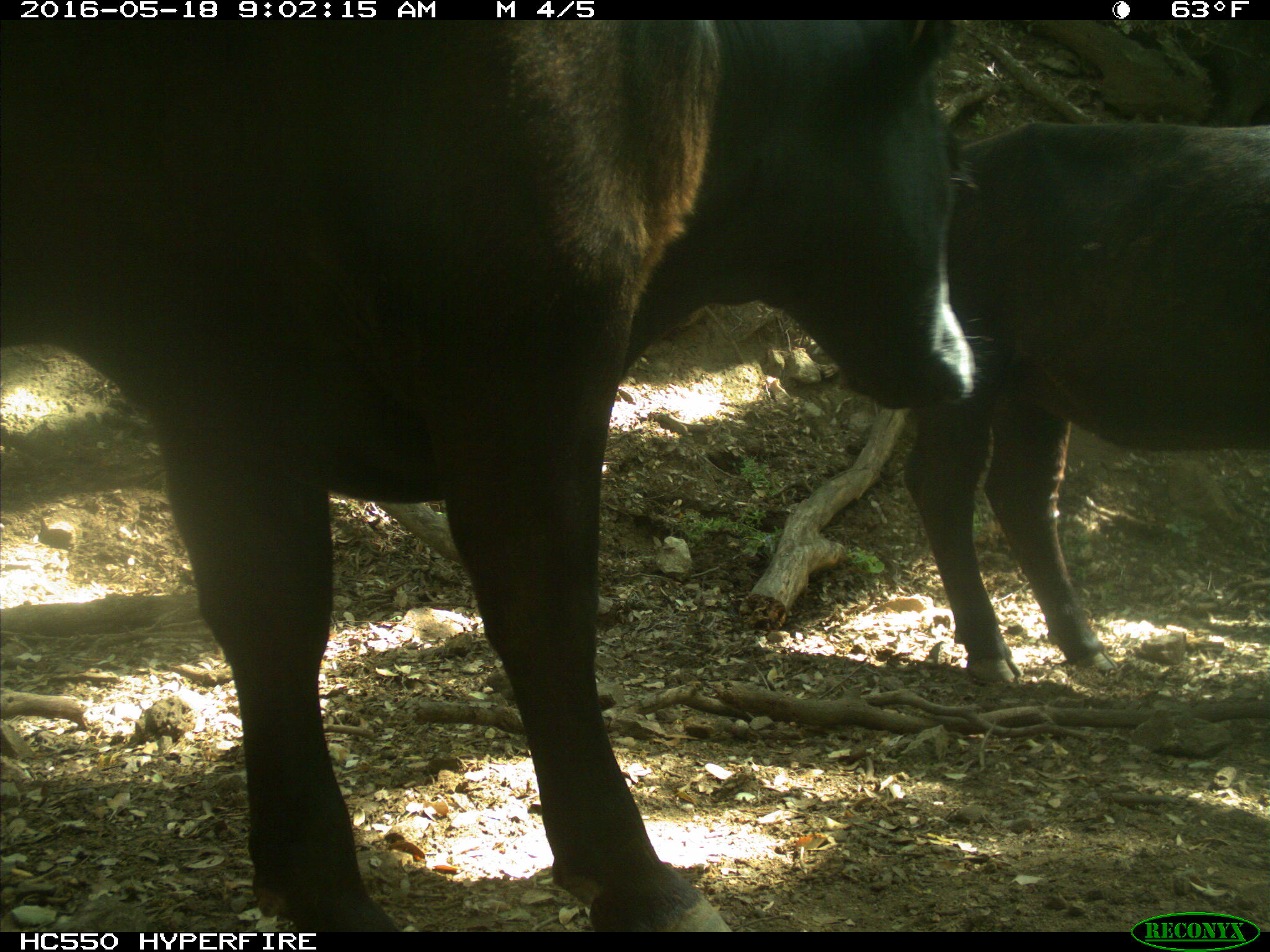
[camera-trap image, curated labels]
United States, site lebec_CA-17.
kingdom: Animalia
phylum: Chordata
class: Mammalia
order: Artiodactyla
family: Bovidae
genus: Bos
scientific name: Bos taurus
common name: domestic cow